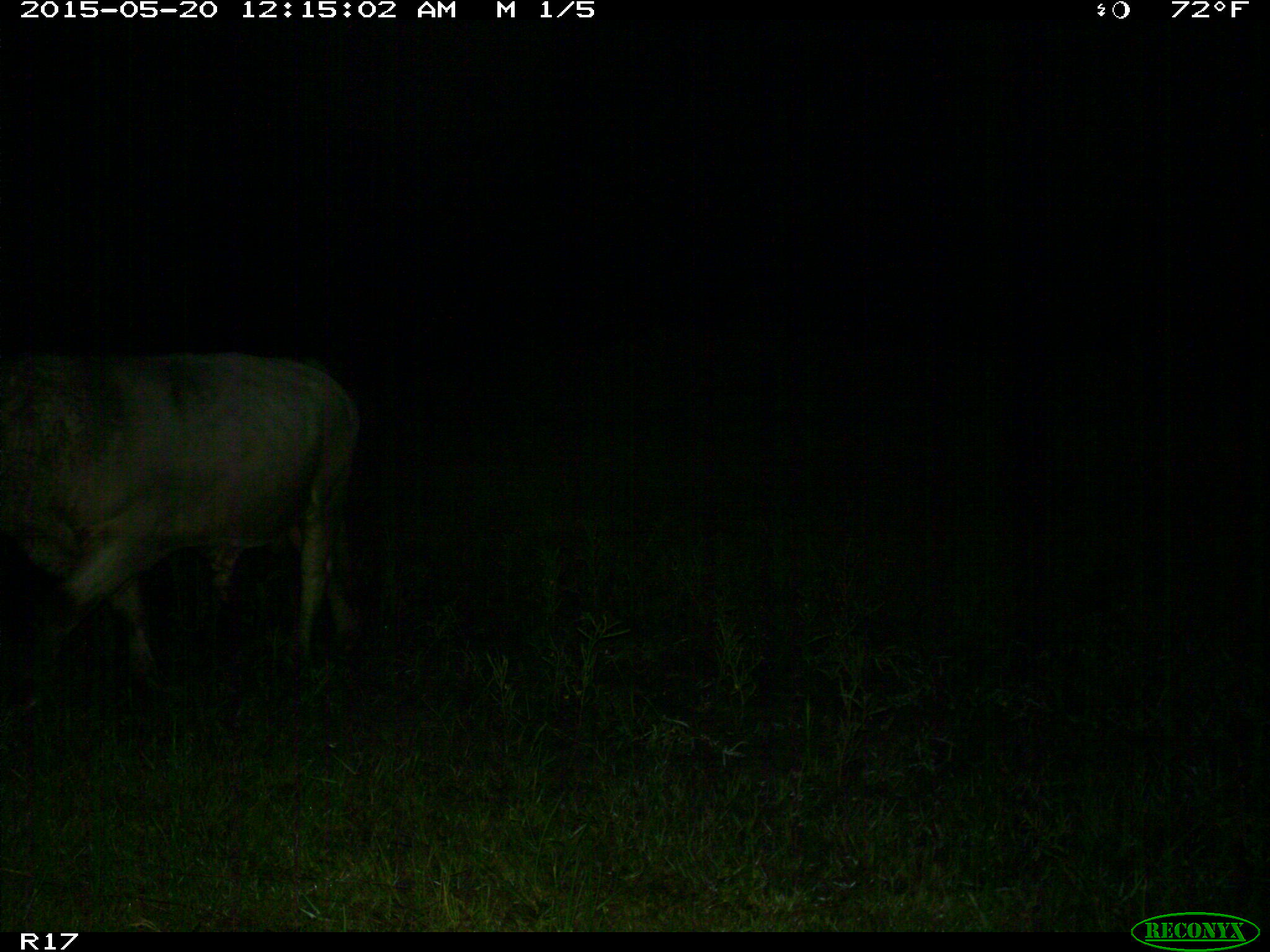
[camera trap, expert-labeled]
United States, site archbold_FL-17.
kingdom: Animalia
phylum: Chordata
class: Mammalia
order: Artiodactyla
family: Bovidae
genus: Bos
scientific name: Bos taurus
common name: domestic cow